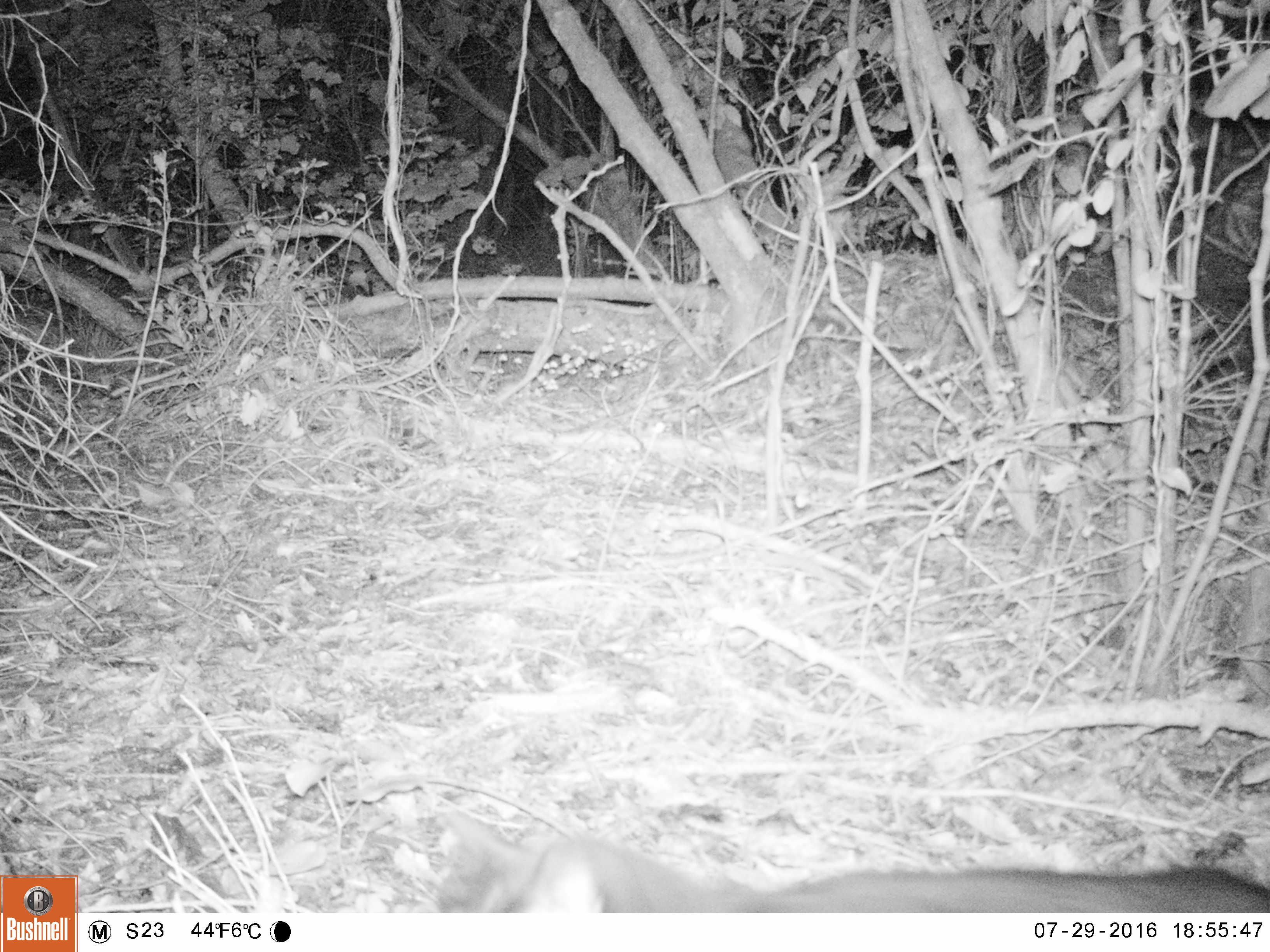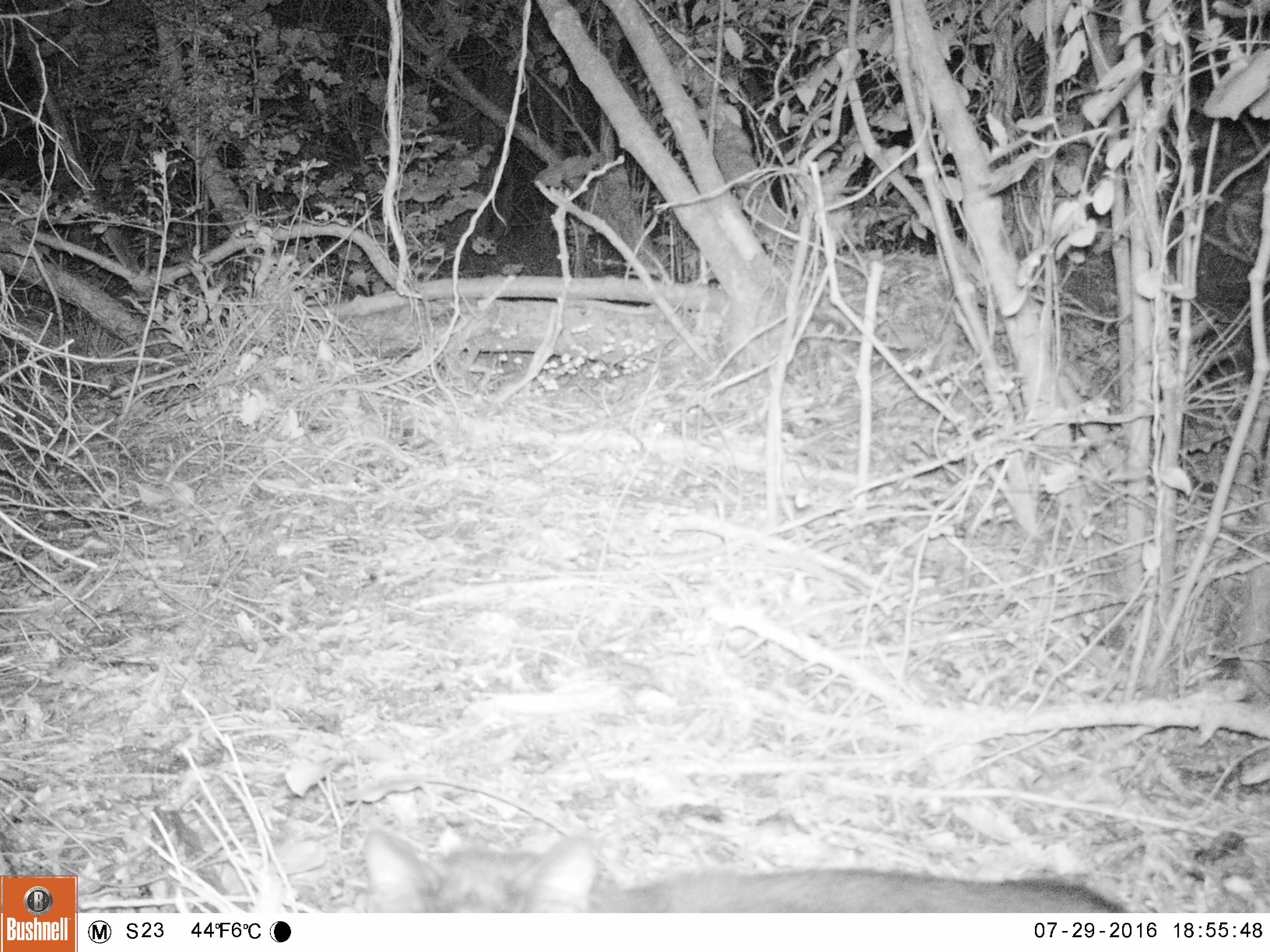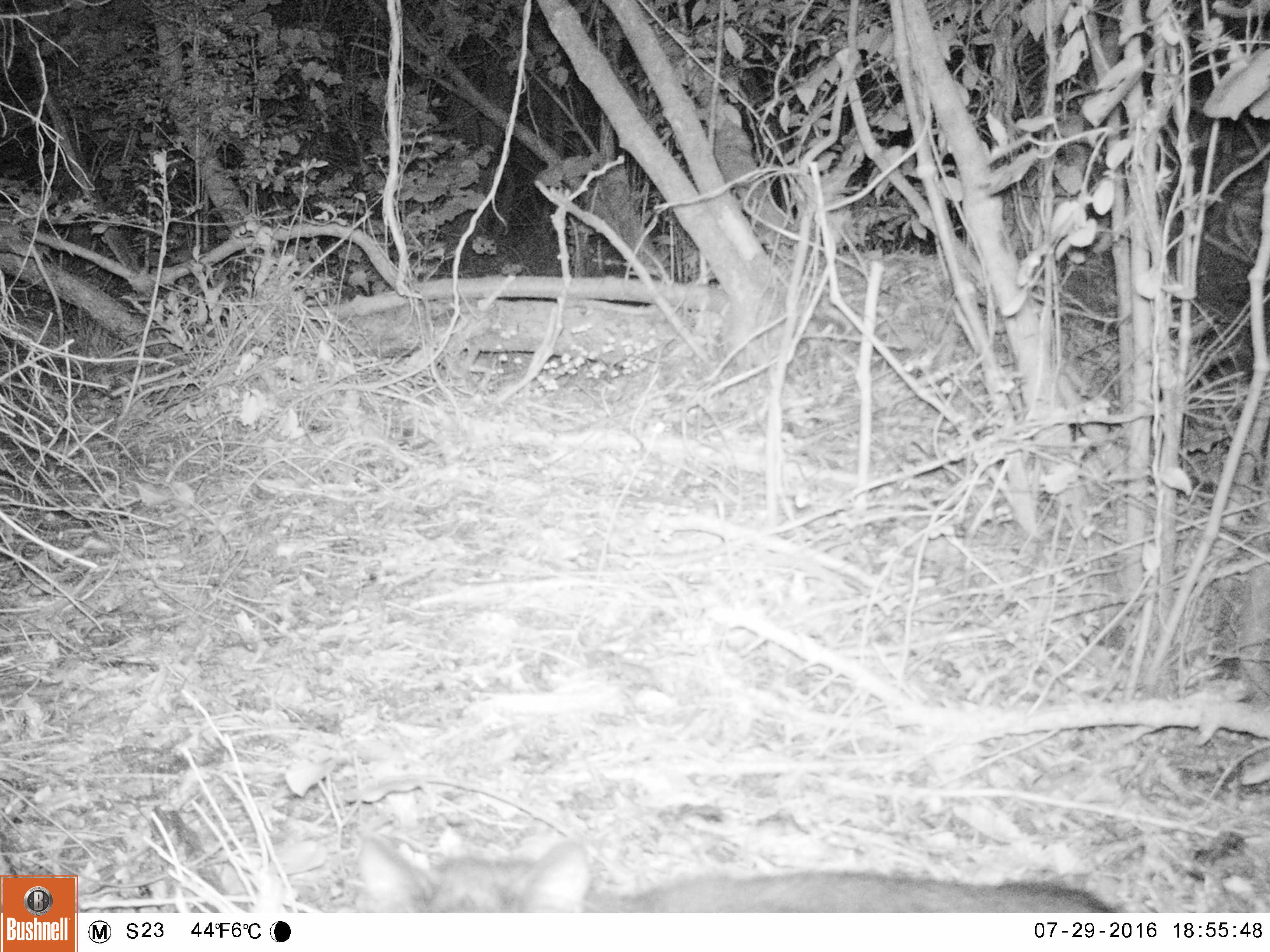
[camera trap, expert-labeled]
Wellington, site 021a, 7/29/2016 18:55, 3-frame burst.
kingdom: Animalia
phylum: Chordata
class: Mammalia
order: Carnivora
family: Felidae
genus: Felis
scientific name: Felis catus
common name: cat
Cat (Felis catus).